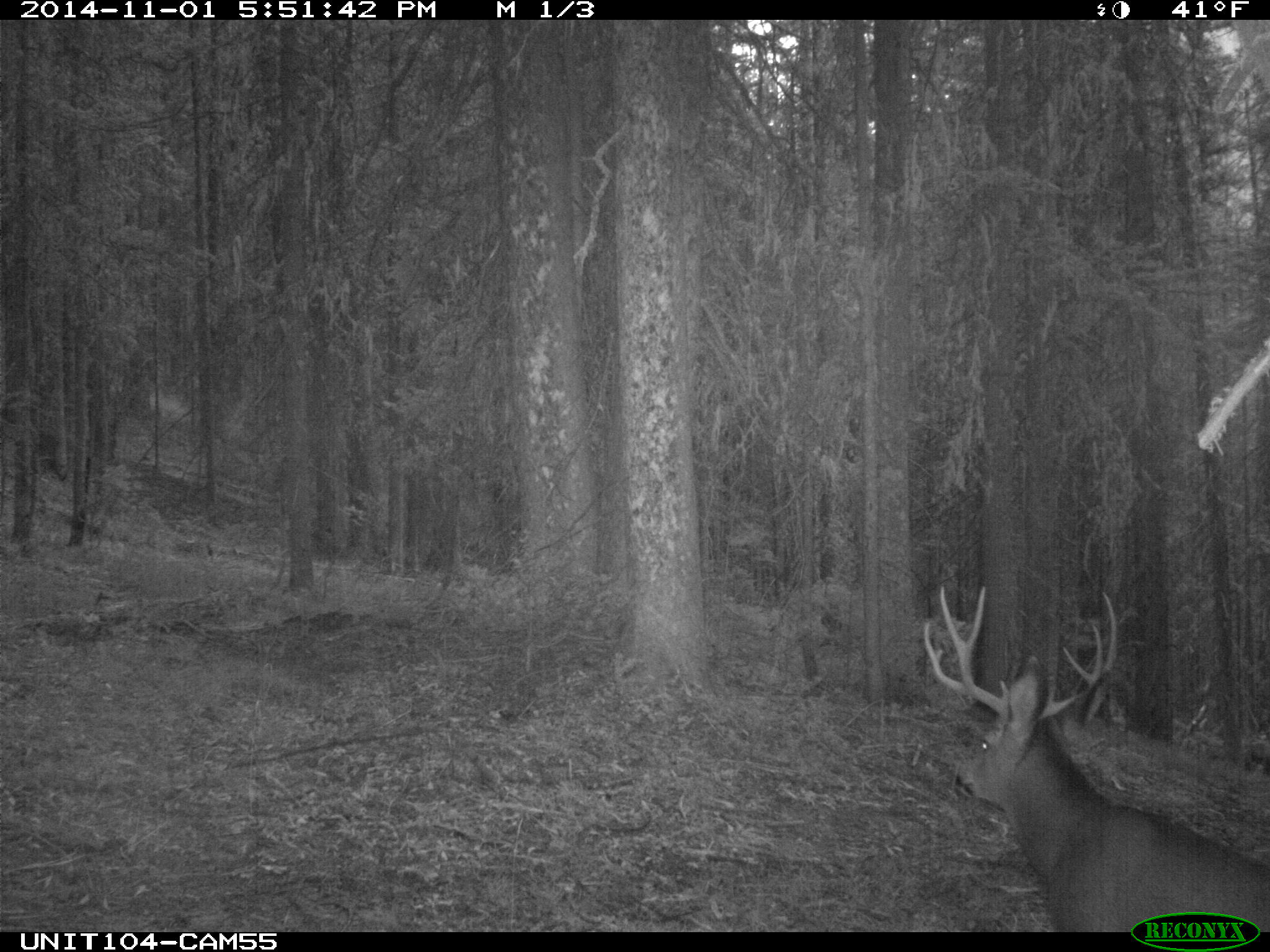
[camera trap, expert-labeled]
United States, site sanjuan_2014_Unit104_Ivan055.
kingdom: Animalia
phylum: Chordata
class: Mammalia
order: Artiodactyla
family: Cervidae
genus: Odocoileus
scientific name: Odocoileus hemionus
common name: mule deer